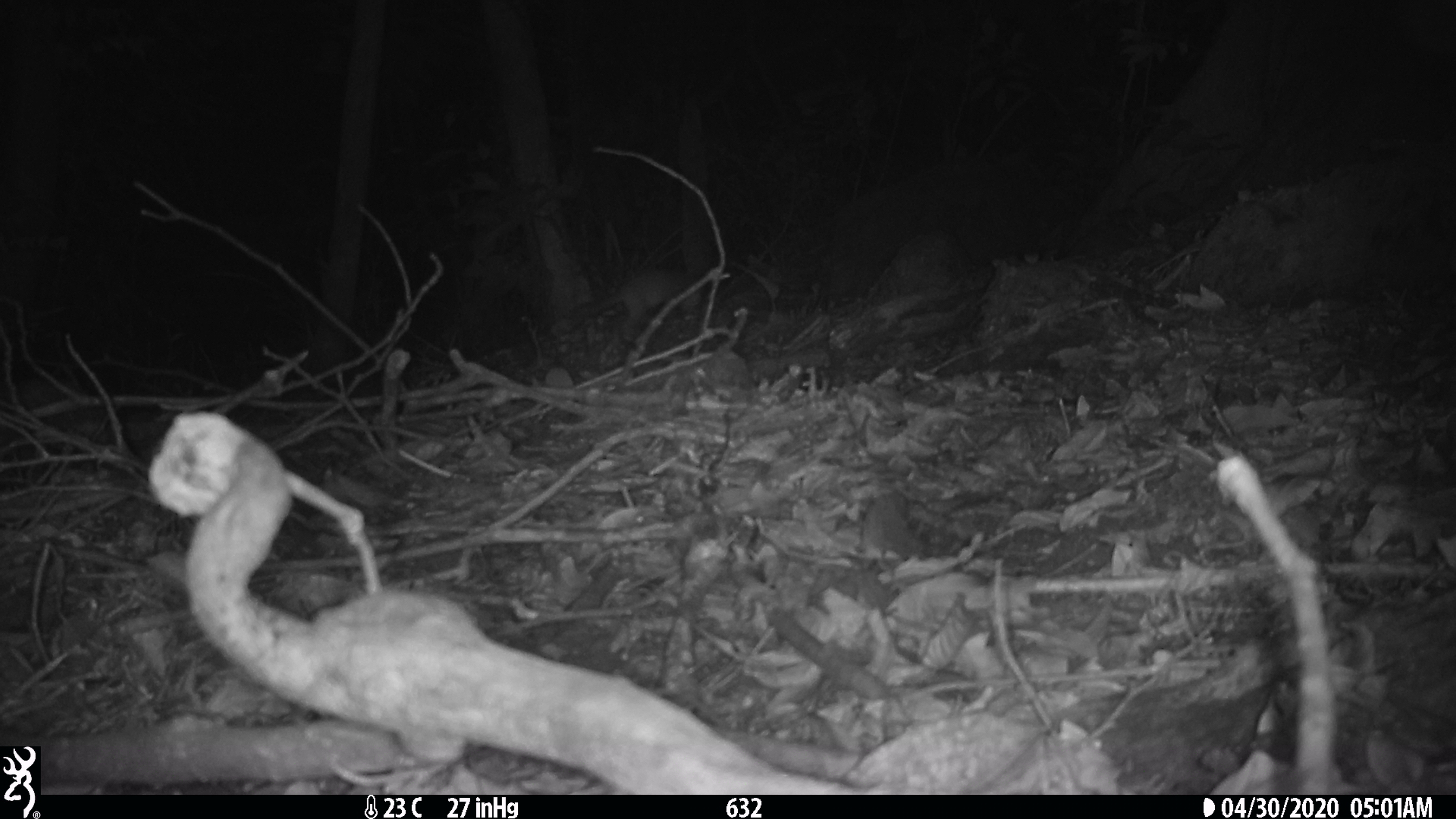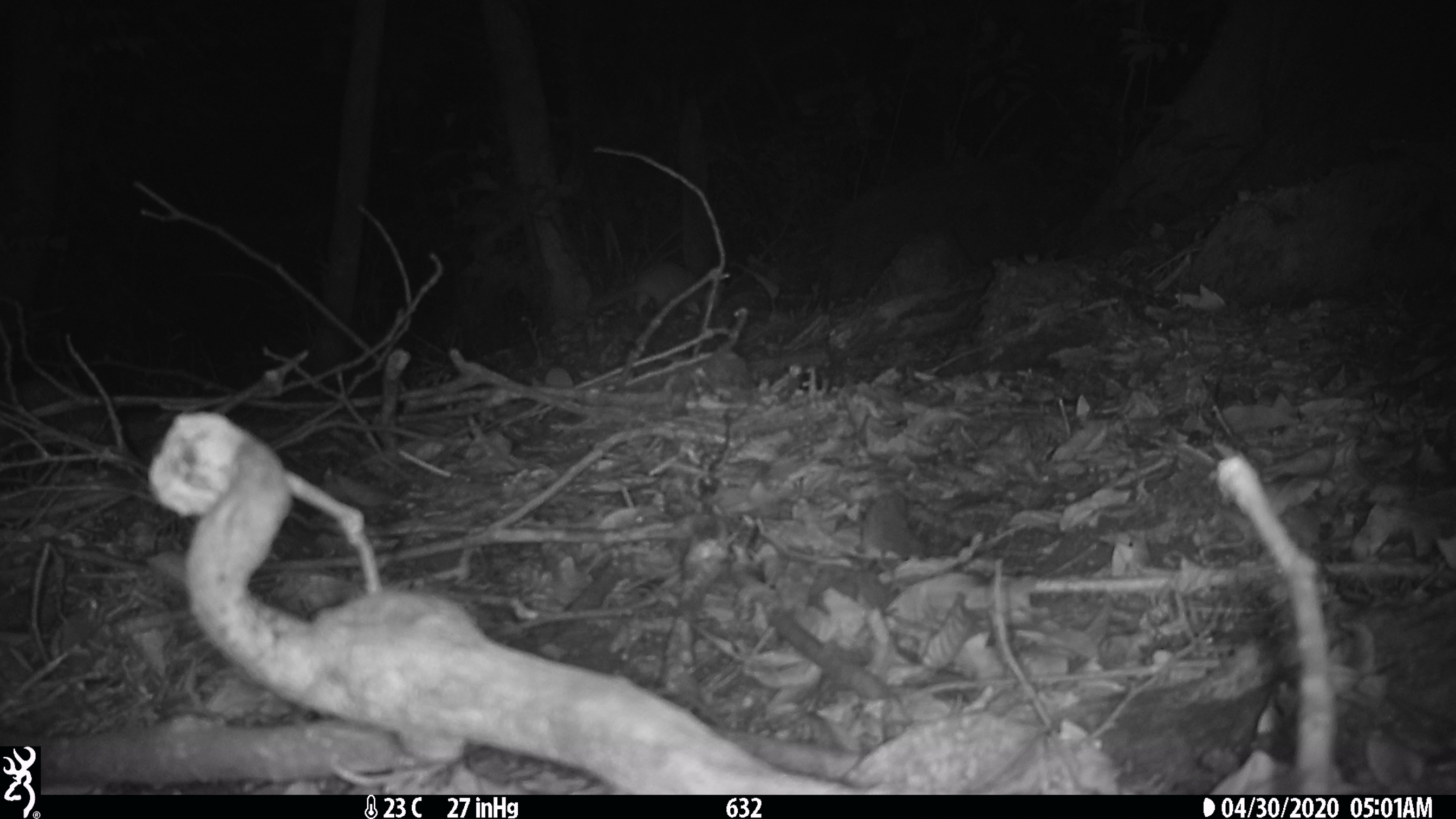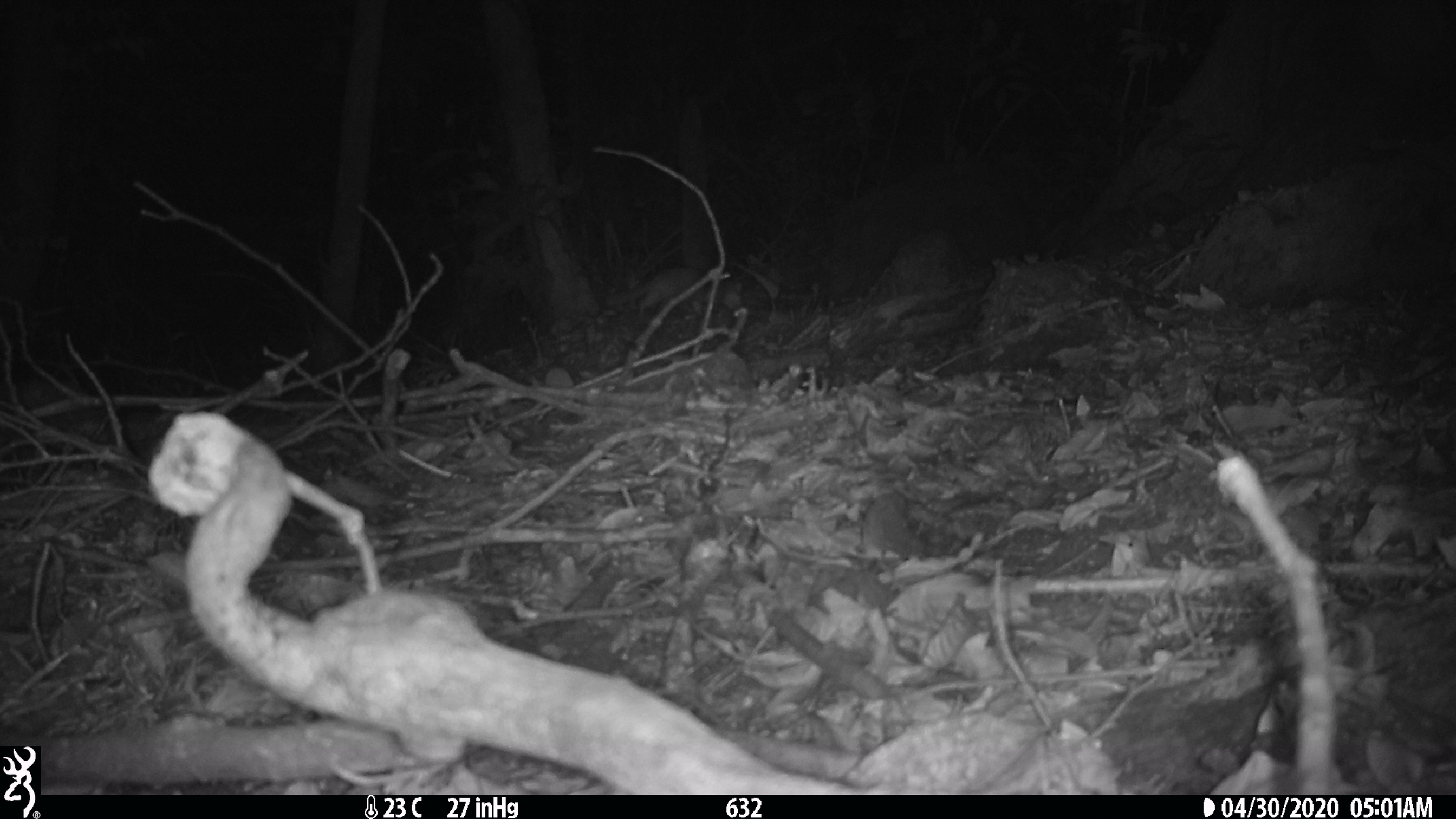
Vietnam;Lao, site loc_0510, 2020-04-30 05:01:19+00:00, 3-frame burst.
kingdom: Animalia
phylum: Chordata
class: Mammalia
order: Carnivora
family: Mustelidae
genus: Melogale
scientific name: Melogale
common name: ferret badger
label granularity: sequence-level